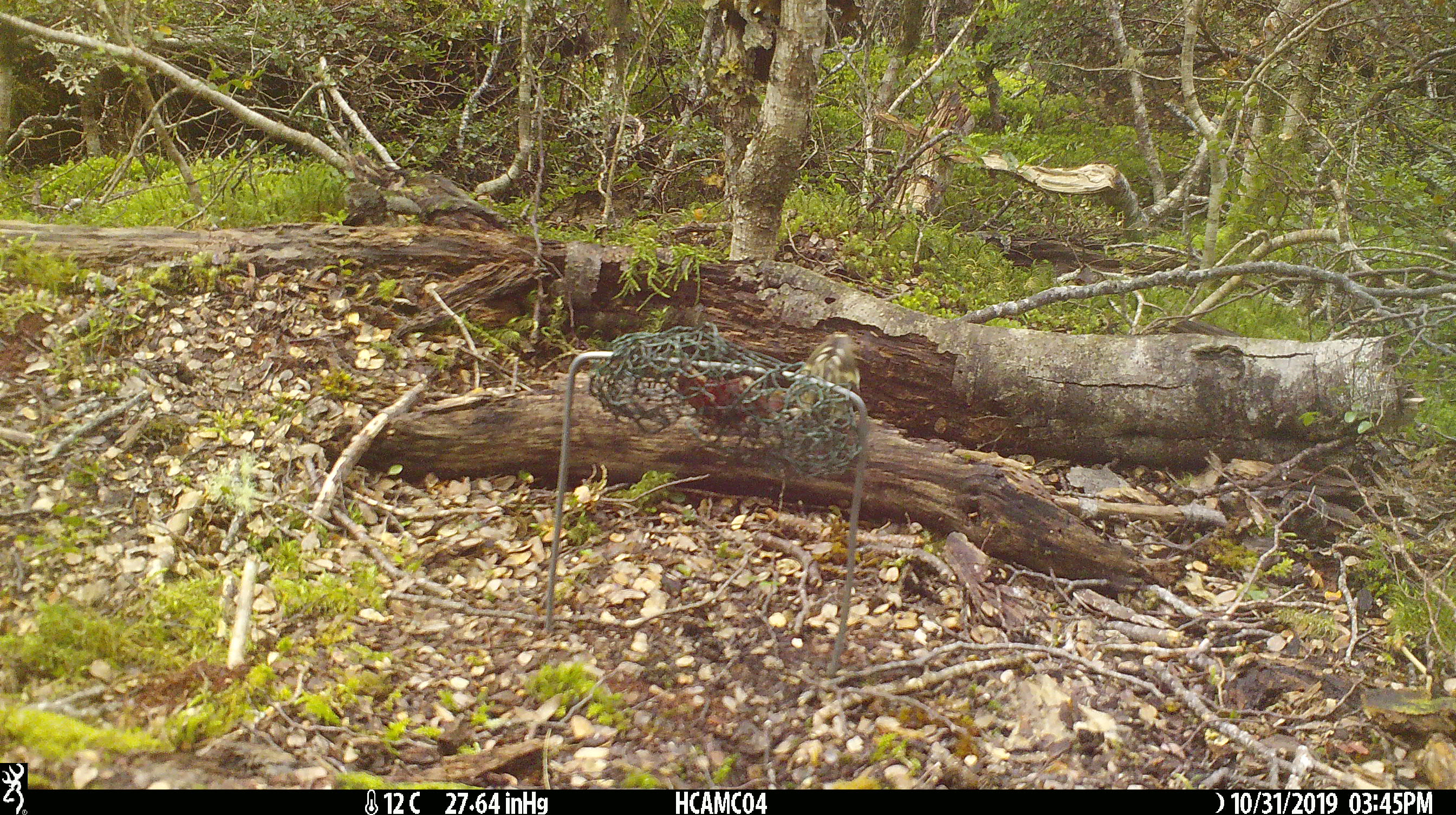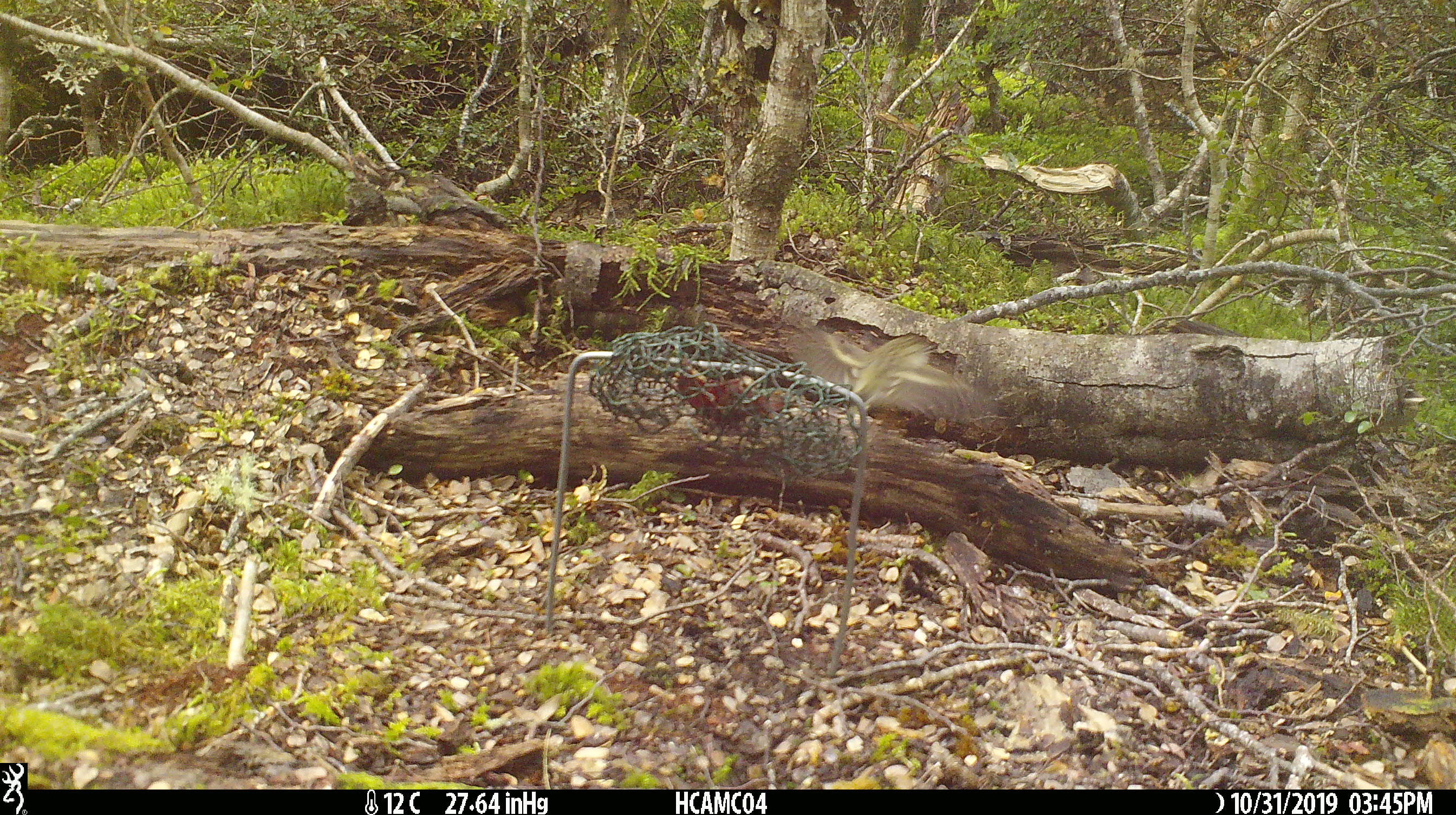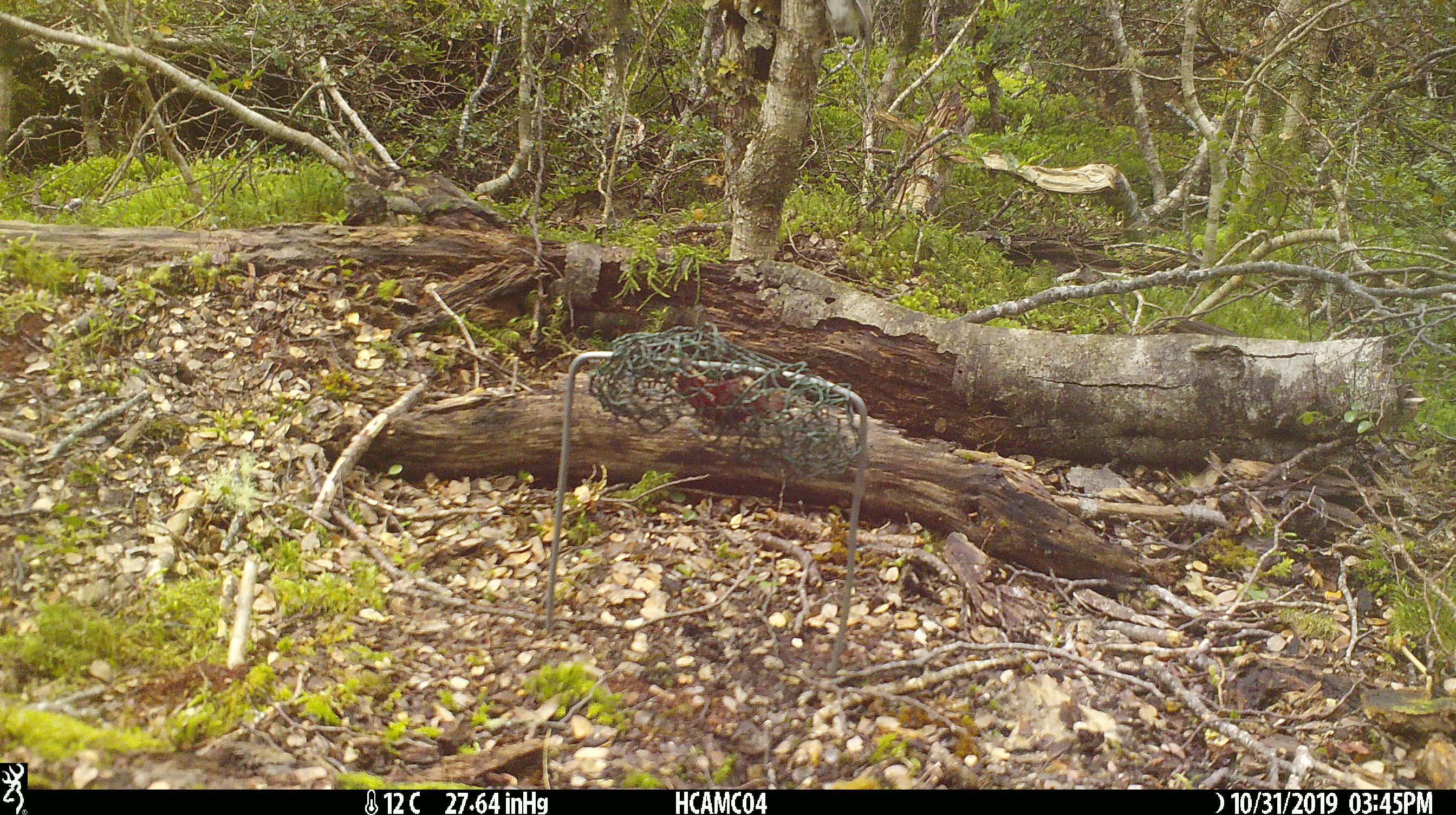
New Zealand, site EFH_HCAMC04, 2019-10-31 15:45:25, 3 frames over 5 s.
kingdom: Animalia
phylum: Chordata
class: Aves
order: Passeriformes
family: Acanthisittidae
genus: Acanthisitta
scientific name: Acanthisitta chloris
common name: rifleman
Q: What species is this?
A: Rifleman (Acanthisitta chloris).